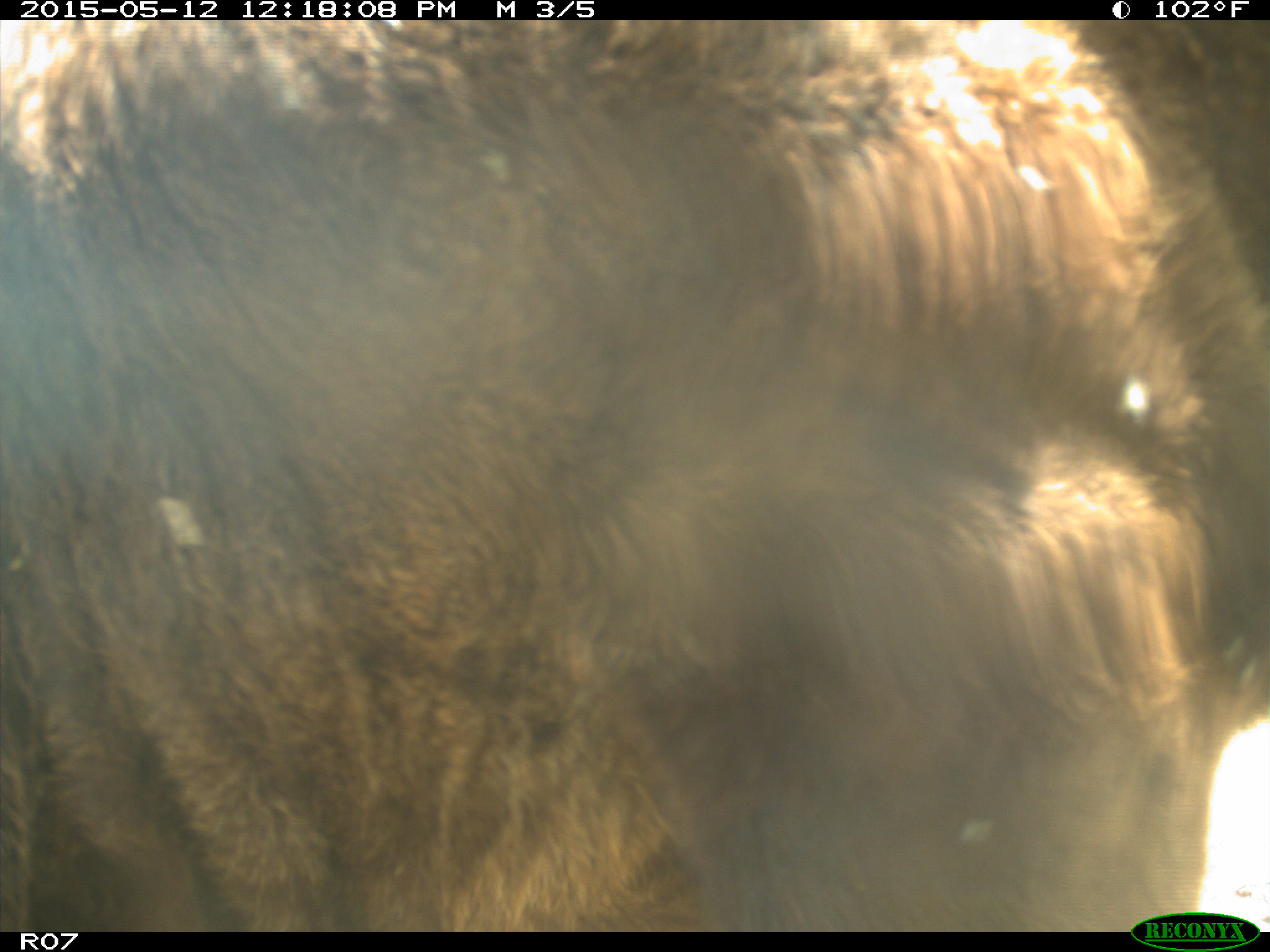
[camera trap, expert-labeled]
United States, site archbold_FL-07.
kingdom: Animalia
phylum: Chordata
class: Mammalia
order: Artiodactyla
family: Bovidae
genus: Bos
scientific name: Bos taurus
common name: domestic cow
Bos taurus (domestic cow).